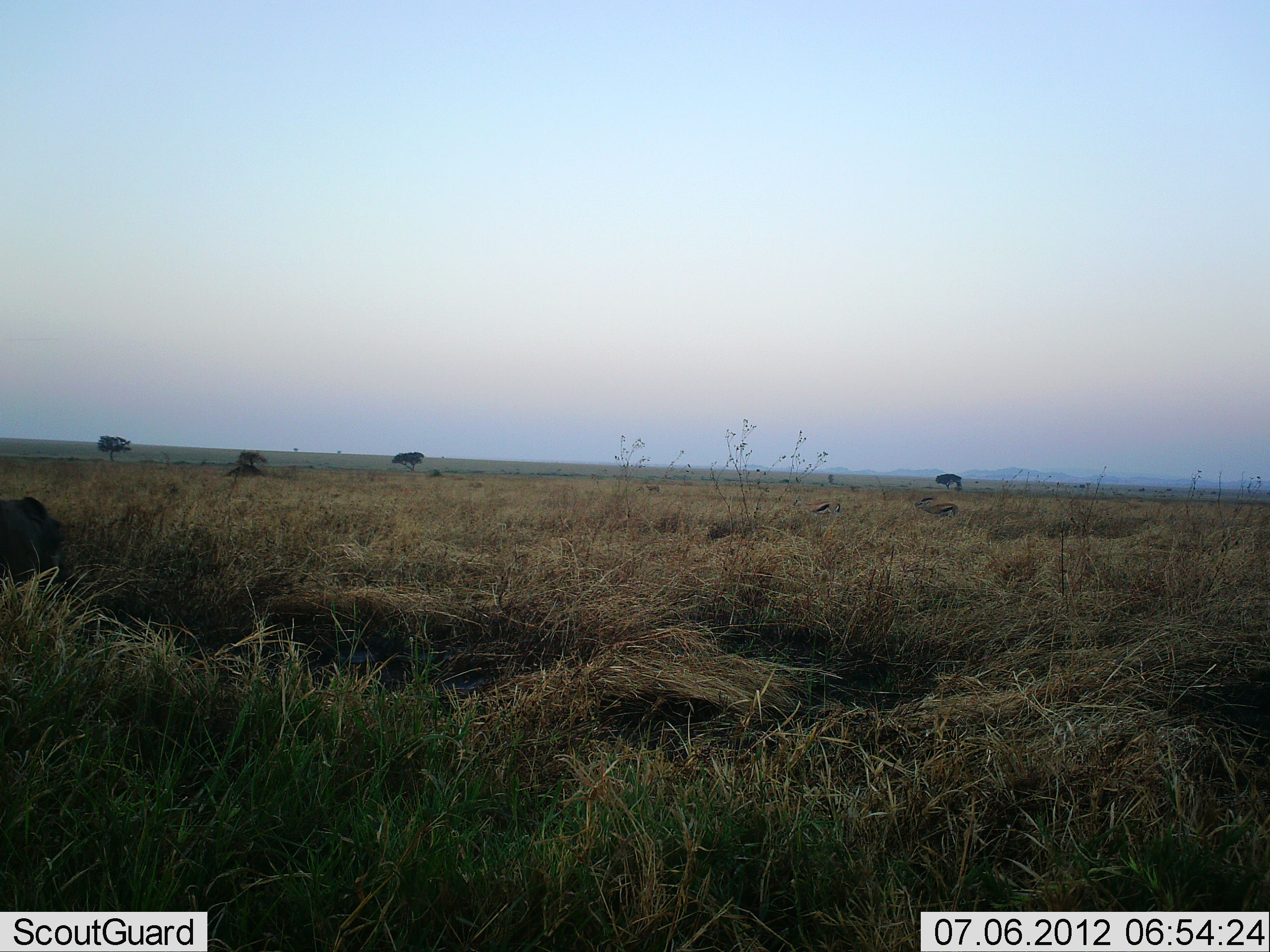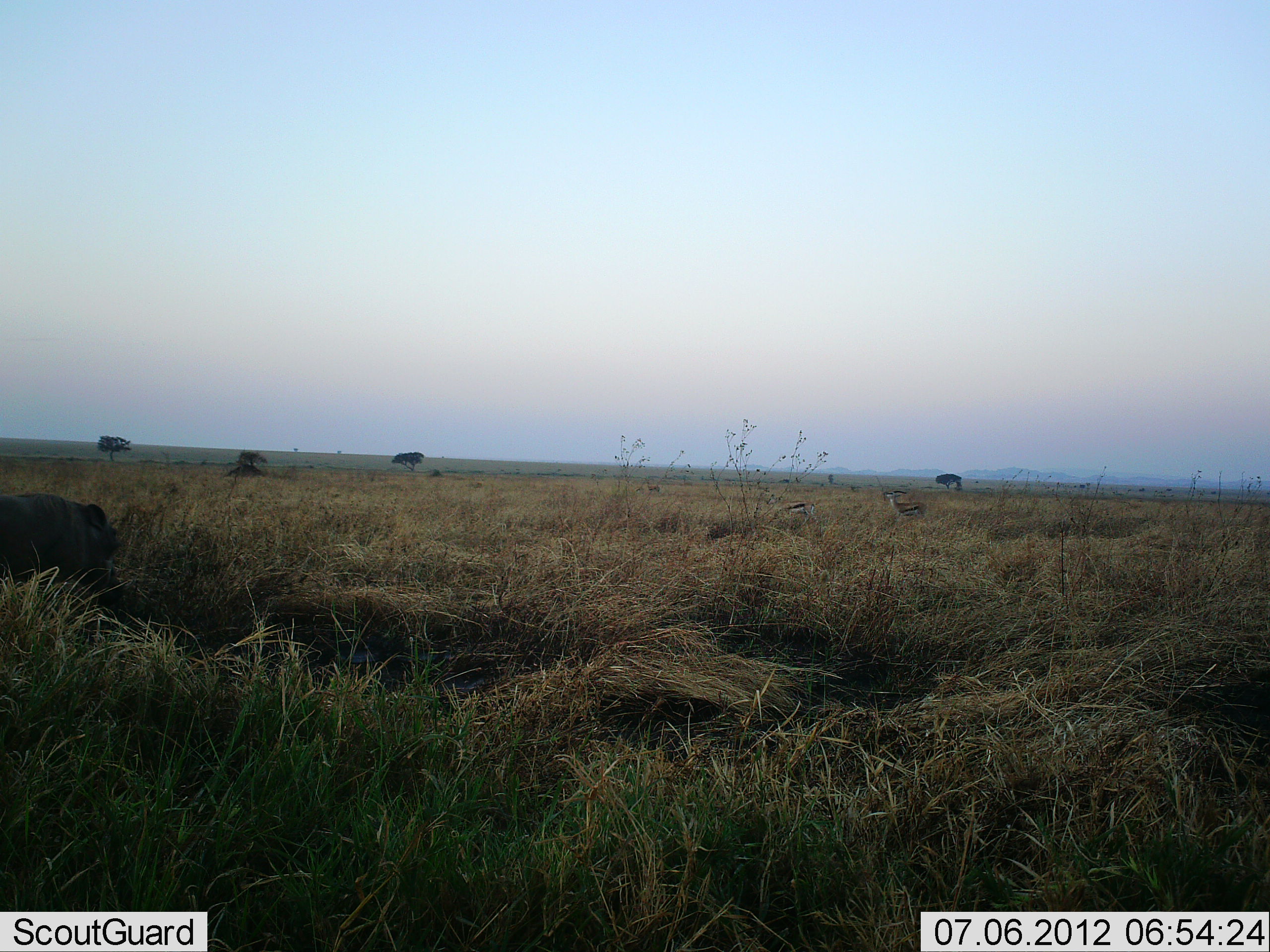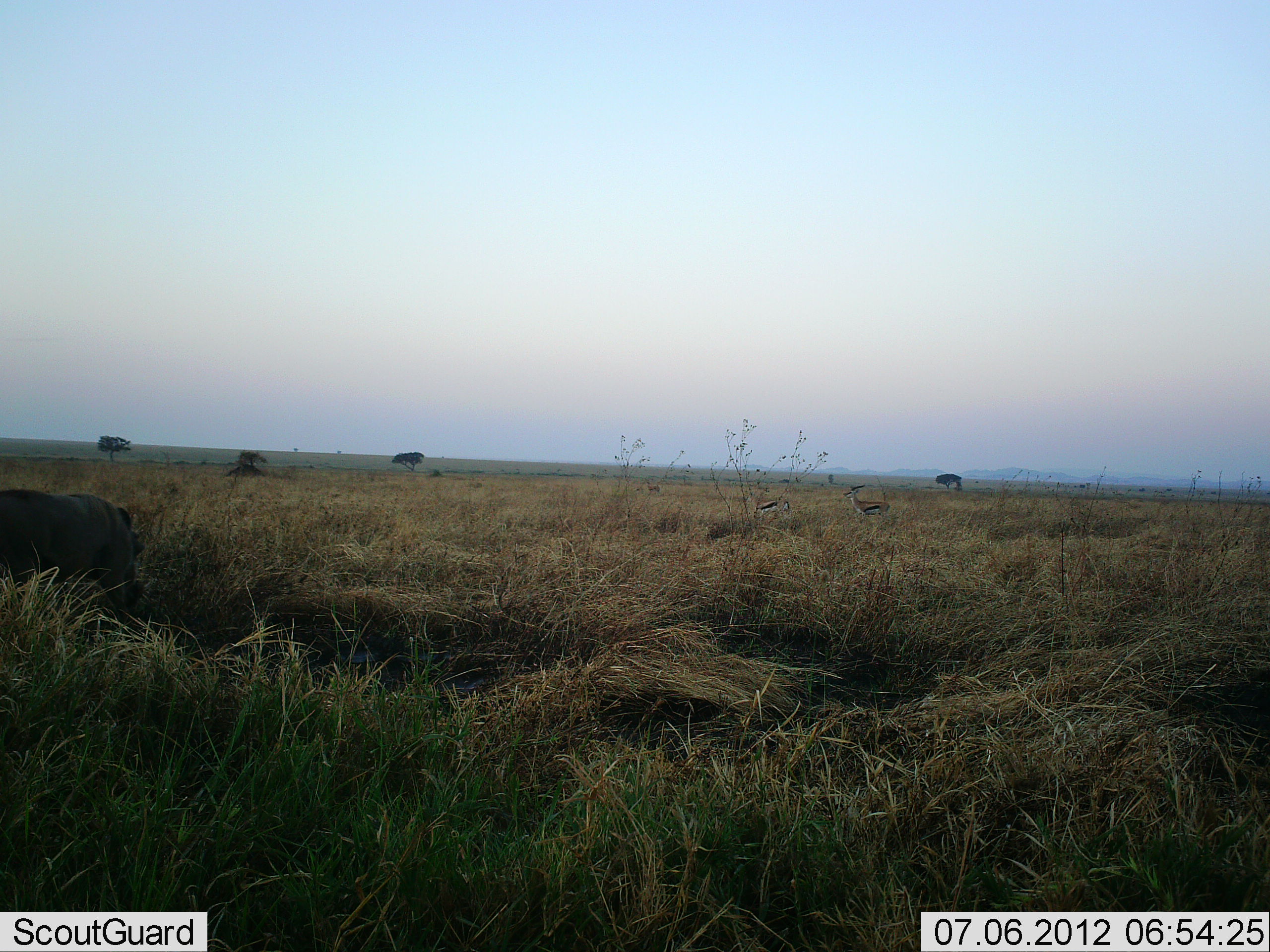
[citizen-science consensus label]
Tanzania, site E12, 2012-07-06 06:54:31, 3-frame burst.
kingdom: Animalia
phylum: Chordata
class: Mammalia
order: Artiodactyla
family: Bovidae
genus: Eudorcas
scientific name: Eudorcas thomsonii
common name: thomson's gazelle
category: gazellethomsons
Gazellethomsons (thomson's gazelle) (Eudorcas thomsonii), count 2. Behavior (volunteer vote fractions): standing 31%, resting 0%, moving 69%, interacting 0%. Young present (vote fraction): 0%. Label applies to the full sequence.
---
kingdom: Animalia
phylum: Chordata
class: Mammalia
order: Artiodactyla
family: Suidae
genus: Phacochoerus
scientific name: Phacochoerus africanus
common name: warthog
Warthog (Phacochoerus africanus), count 1. Behavior (volunteer vote fractions): standing 0%, resting 0%, moving 75%, interacting 0%. Young present (vote fraction): 0%. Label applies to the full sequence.